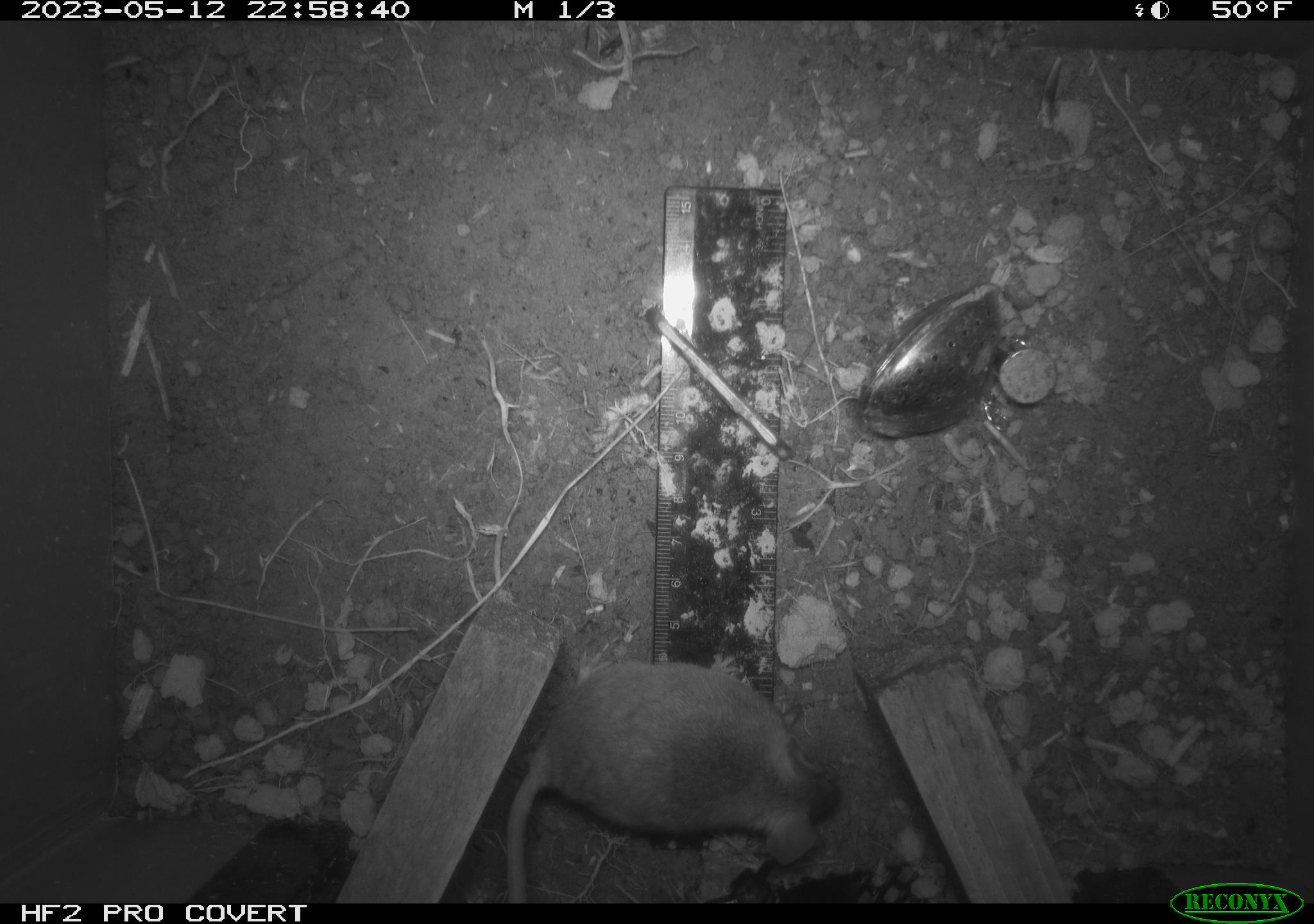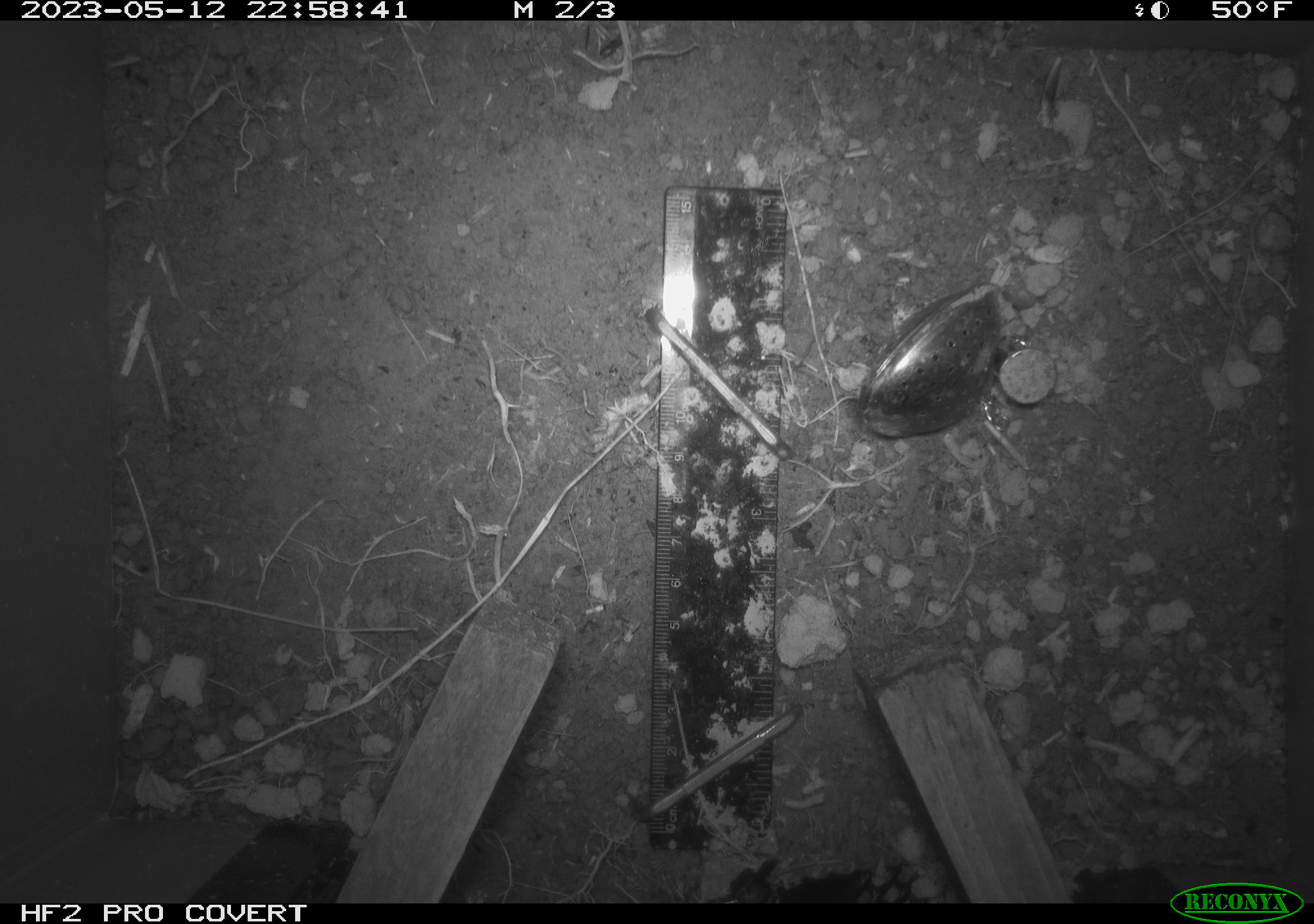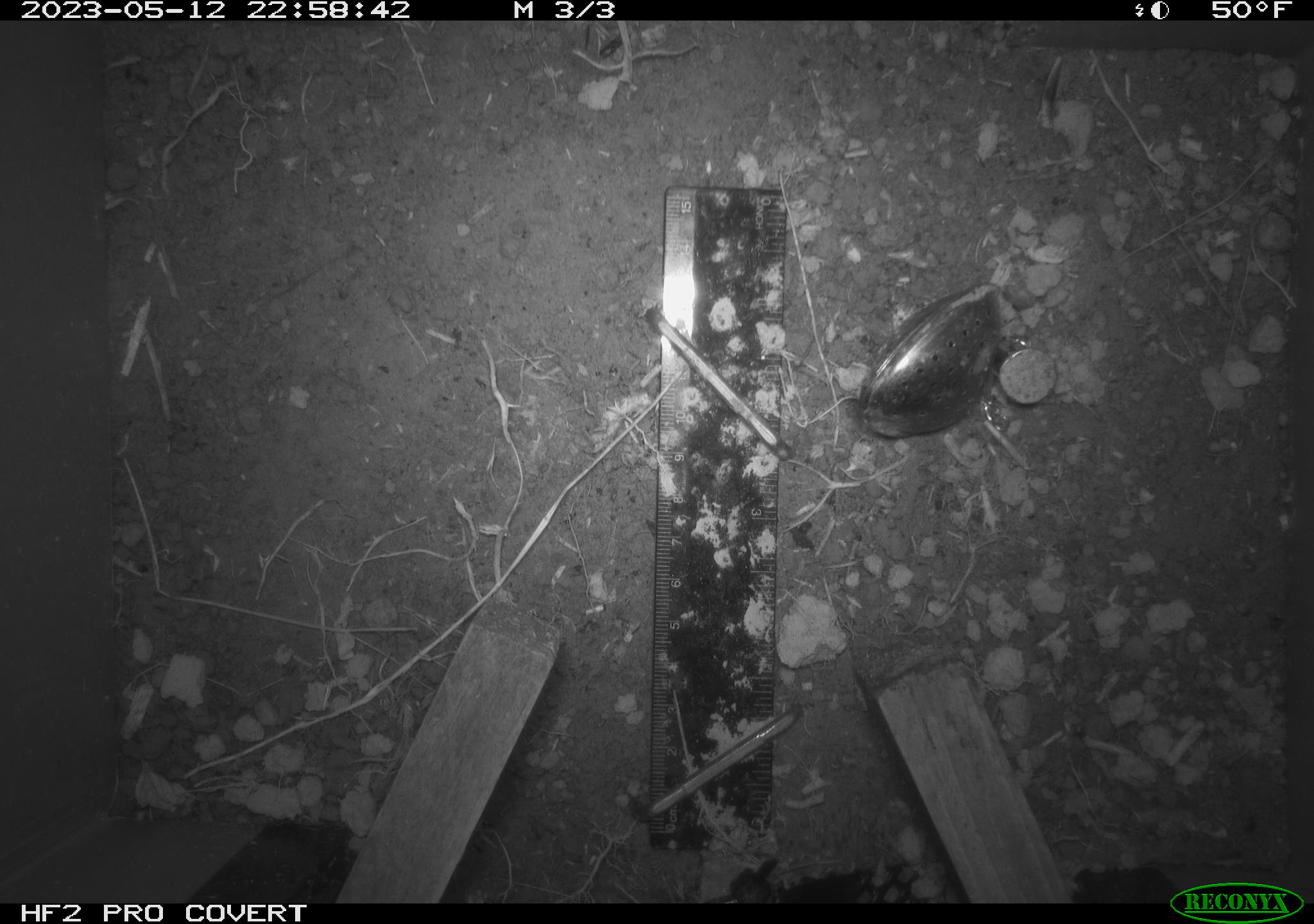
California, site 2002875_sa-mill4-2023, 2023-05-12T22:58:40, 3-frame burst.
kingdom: Animalia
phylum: Chordata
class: Mammalia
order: Rodentia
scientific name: Rodentia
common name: mouse species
Mouse species (Rodentia).